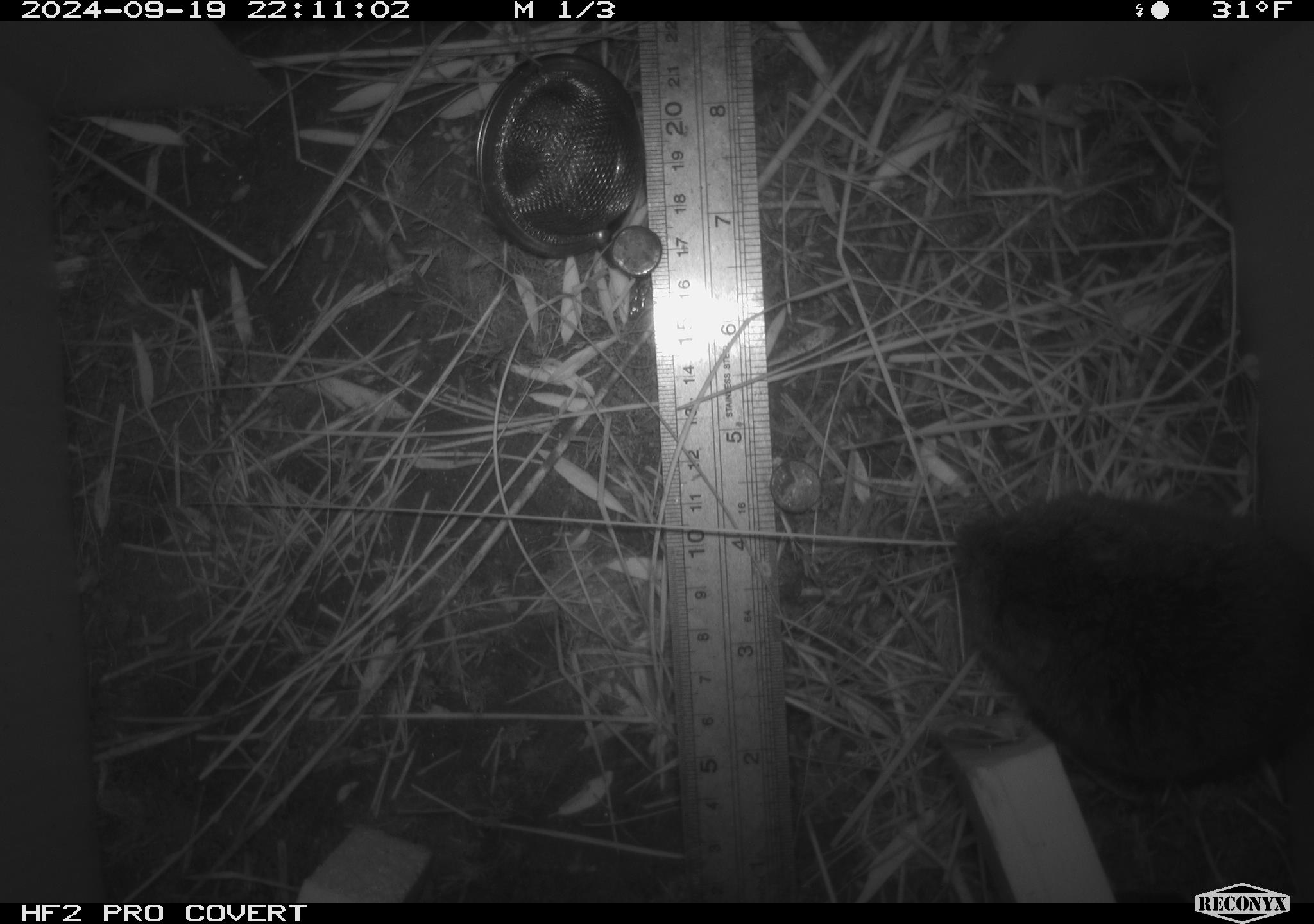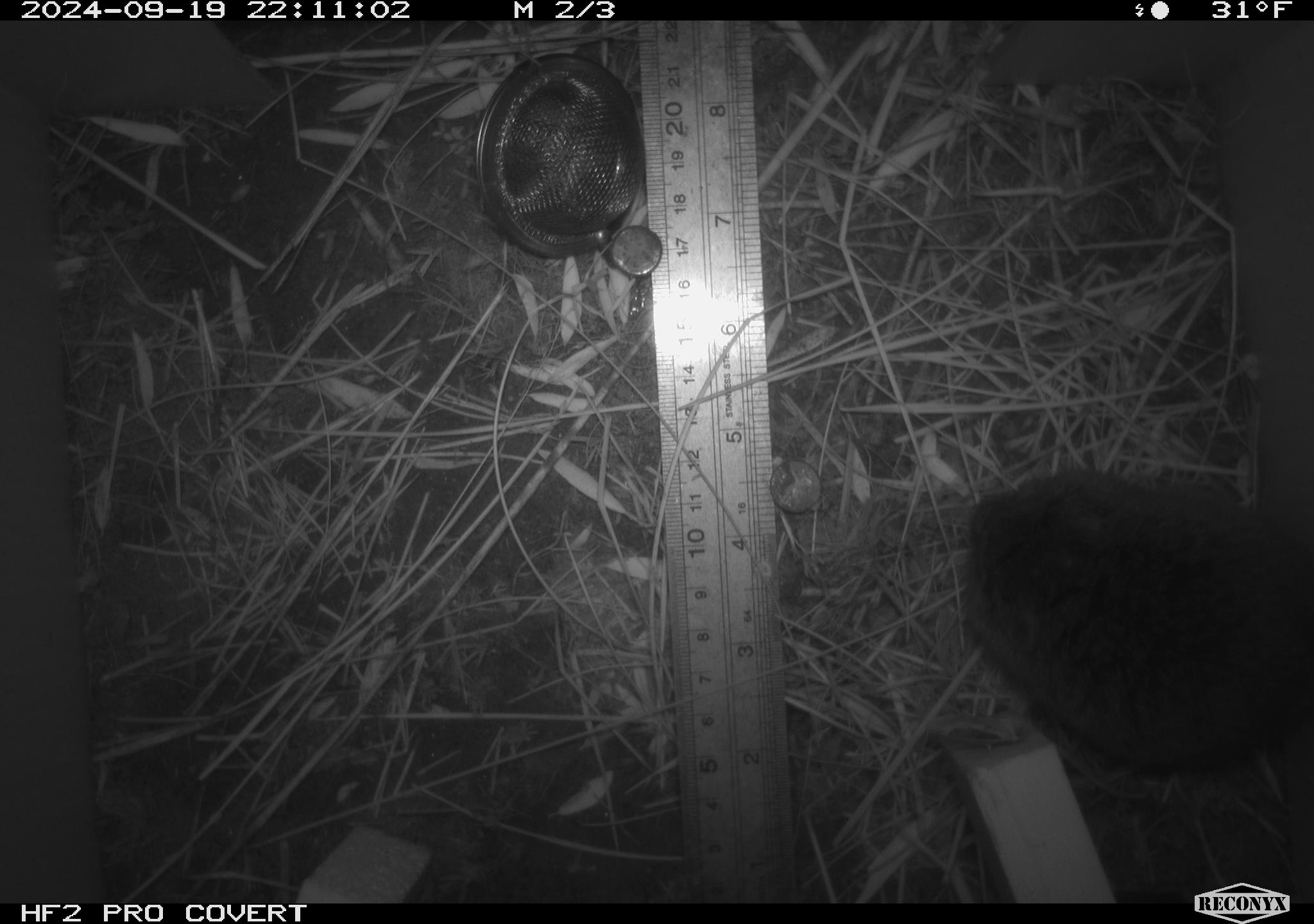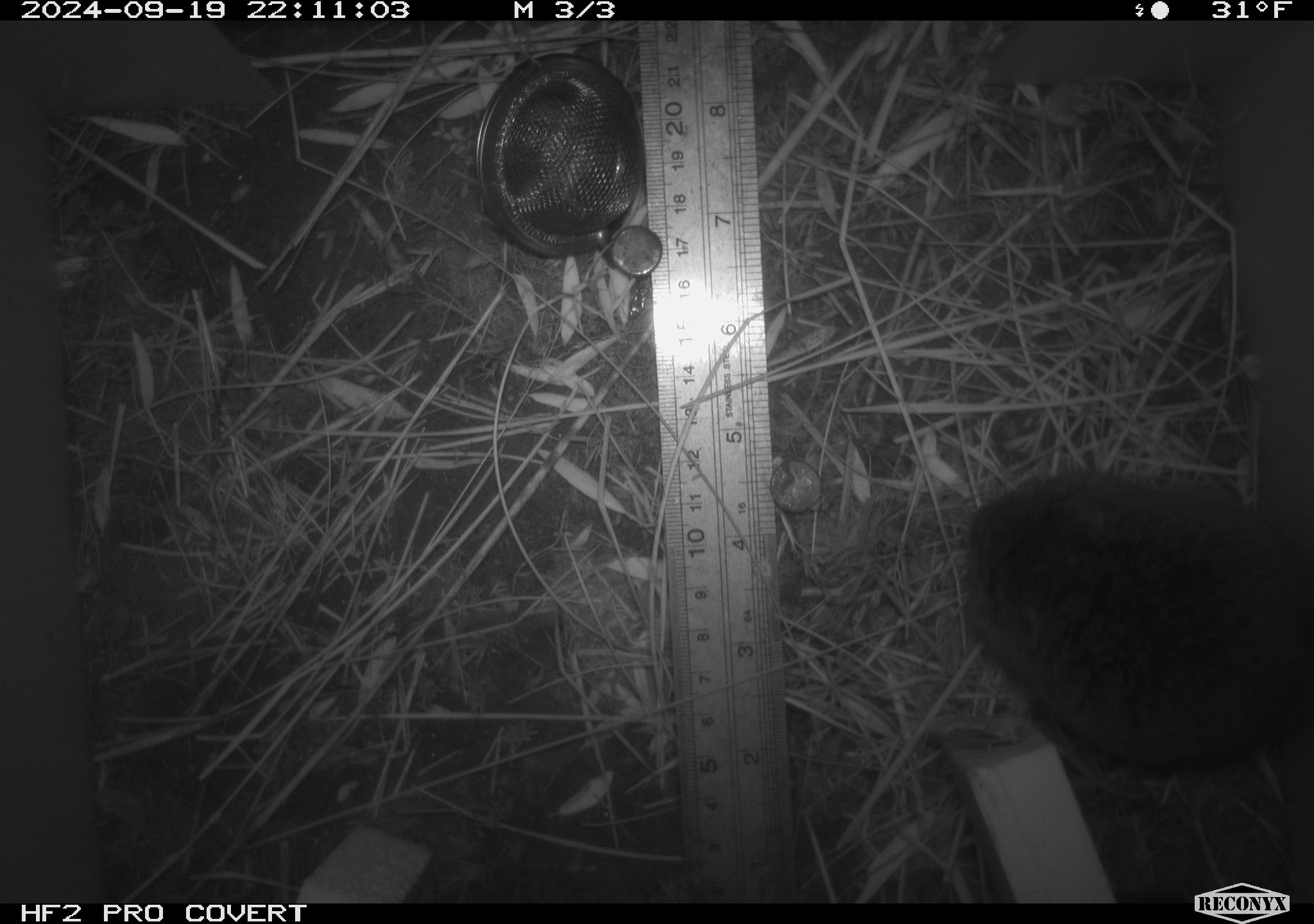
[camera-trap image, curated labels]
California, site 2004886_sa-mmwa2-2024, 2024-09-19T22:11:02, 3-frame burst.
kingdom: Animalia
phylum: Chordata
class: Mammalia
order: Rodentia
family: Cricetidae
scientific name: Arvicolinae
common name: voles, lemmings, and muskrats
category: arvicolinae subfamily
Arvicolinae subfamily (voles, lemmings, and muskrats) (Arvicolinae).